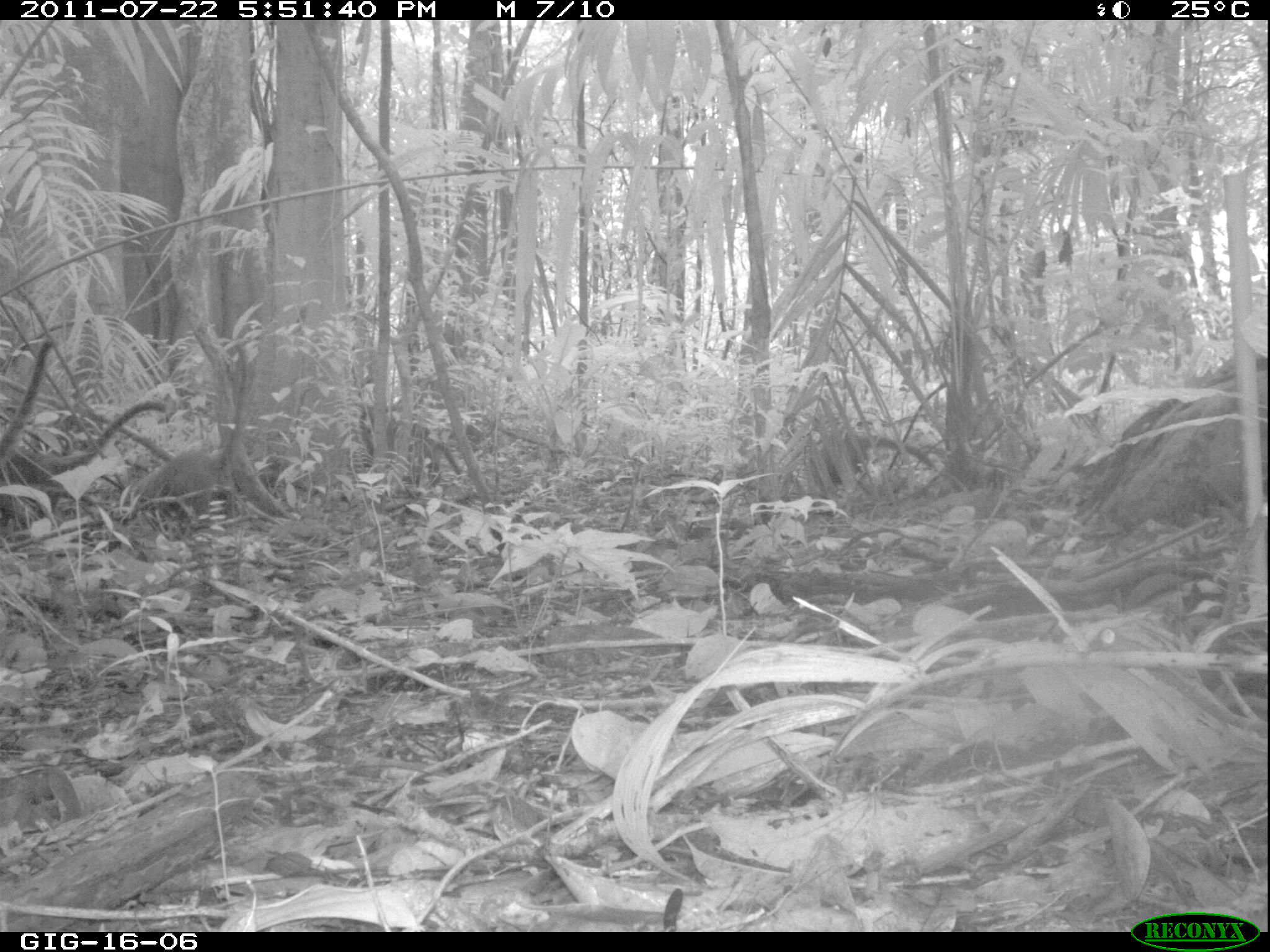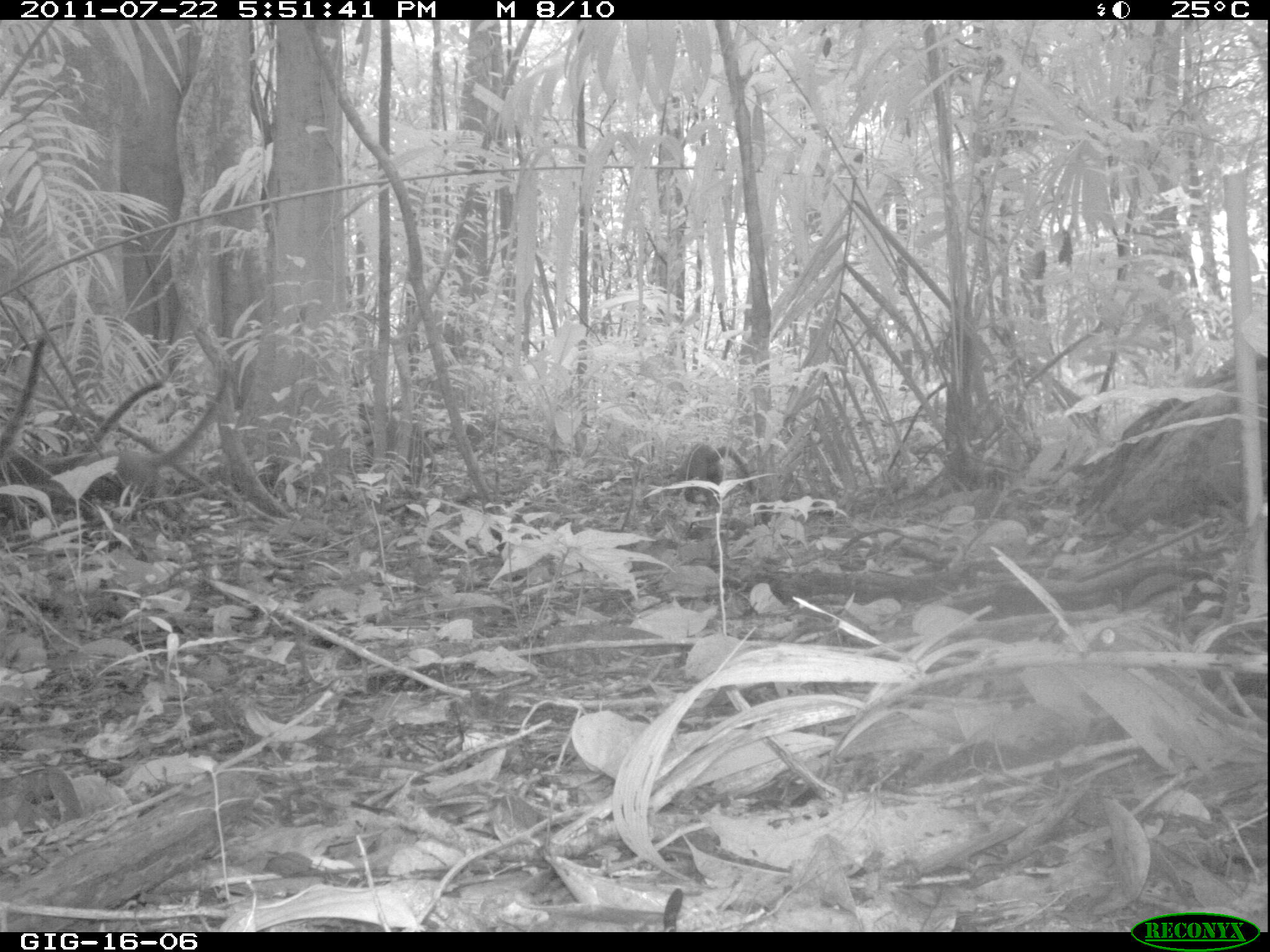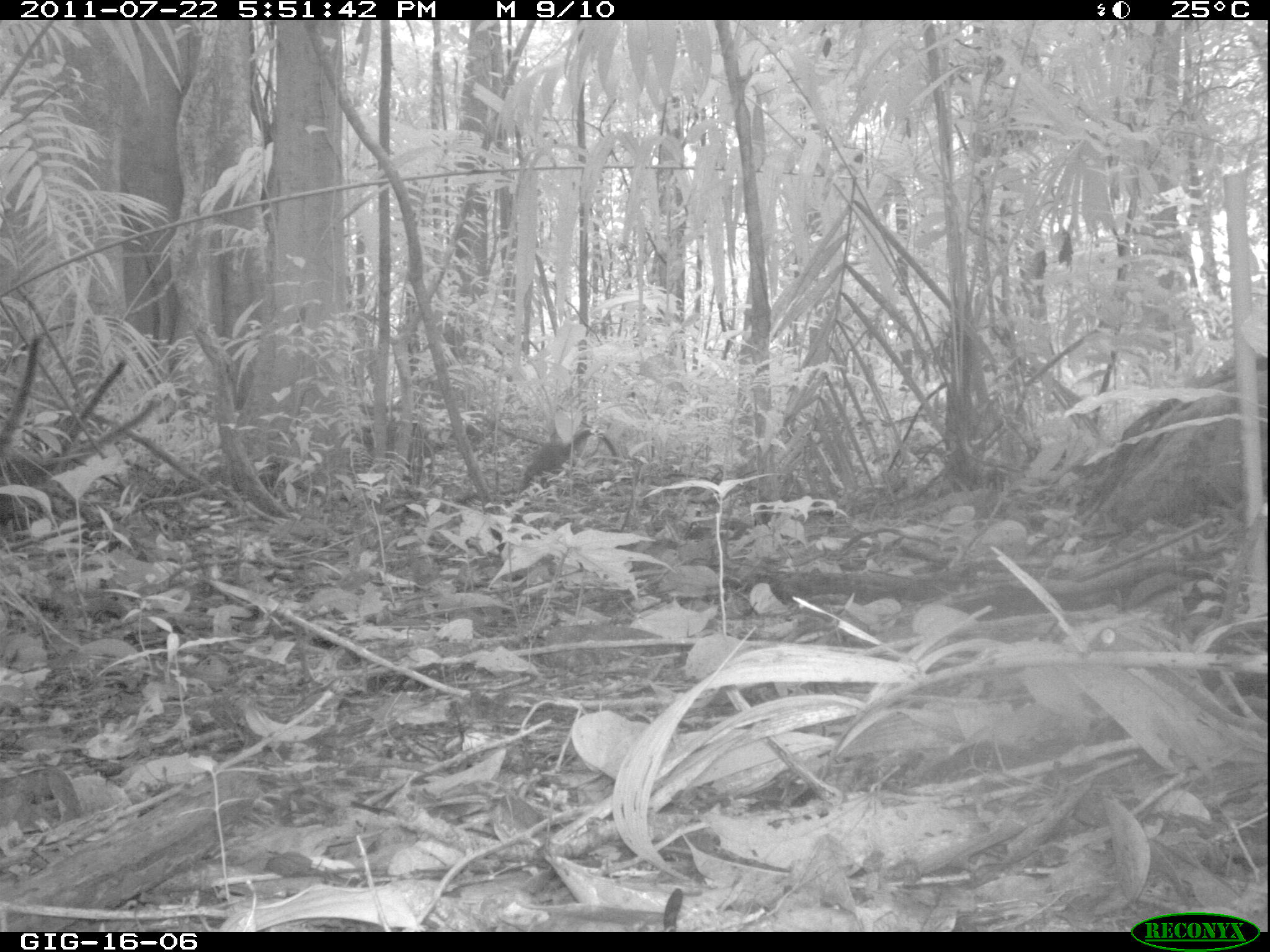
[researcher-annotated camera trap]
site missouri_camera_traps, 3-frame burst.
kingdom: Animalia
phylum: Chordata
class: Mammalia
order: Carnivora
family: Procyonidae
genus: Nasua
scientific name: Nasua narica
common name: white-nosed coati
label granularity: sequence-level